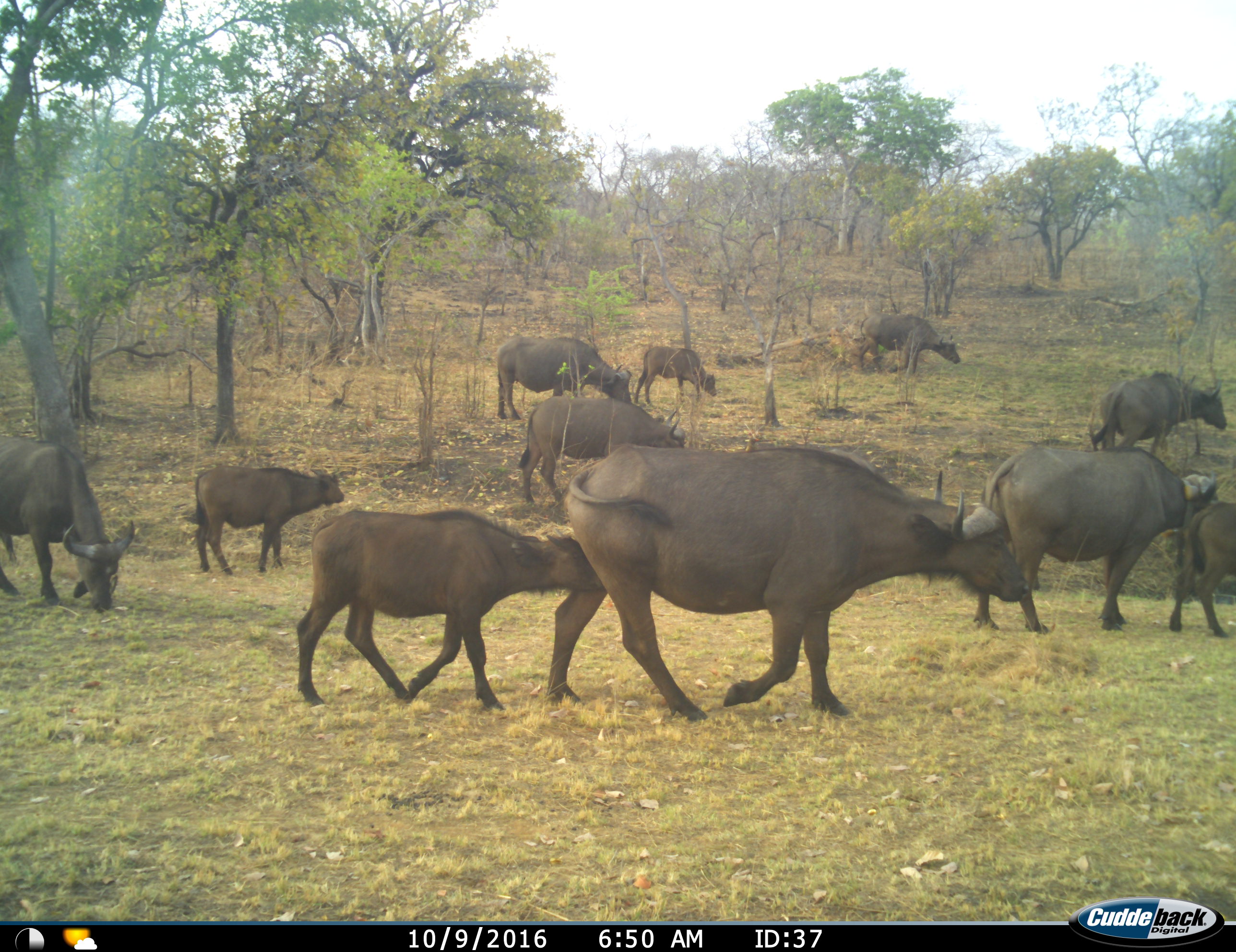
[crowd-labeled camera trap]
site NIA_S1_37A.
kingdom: Animalia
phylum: Chordata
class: Mammalia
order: Artiodactyla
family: Bovidae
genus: Syncerus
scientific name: Syncerus caffer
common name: african buffalo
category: buffalo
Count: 11-50.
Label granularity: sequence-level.